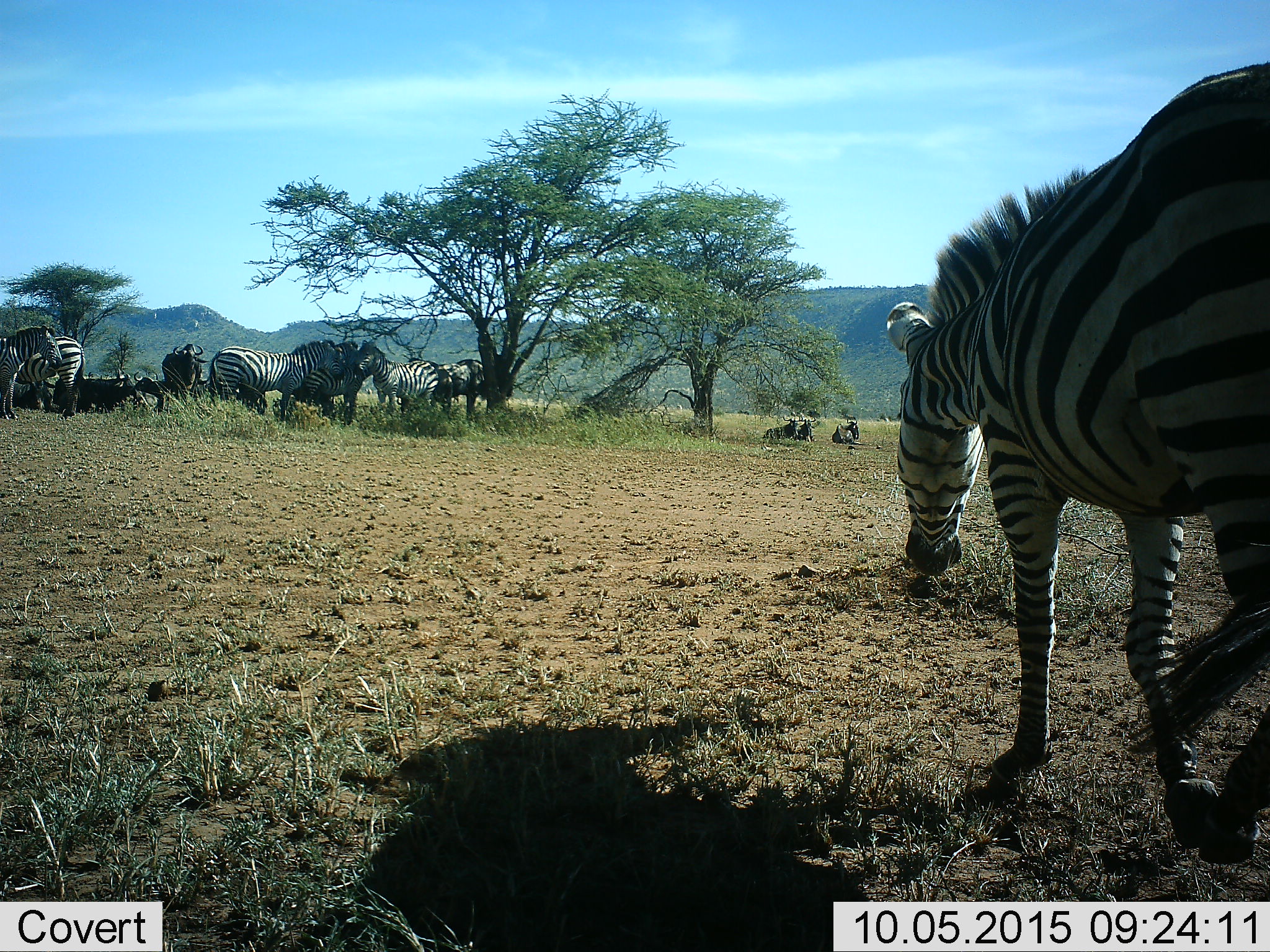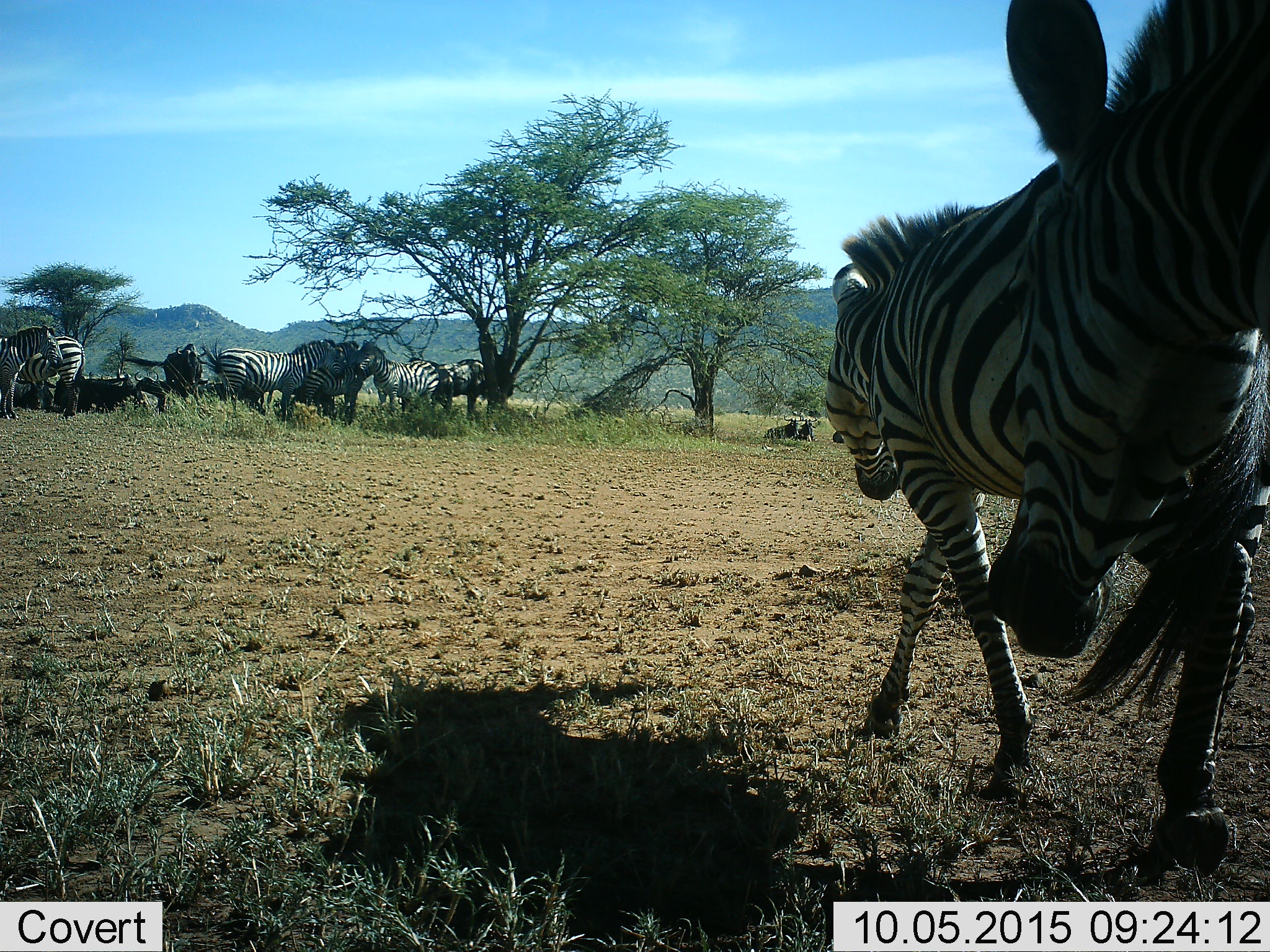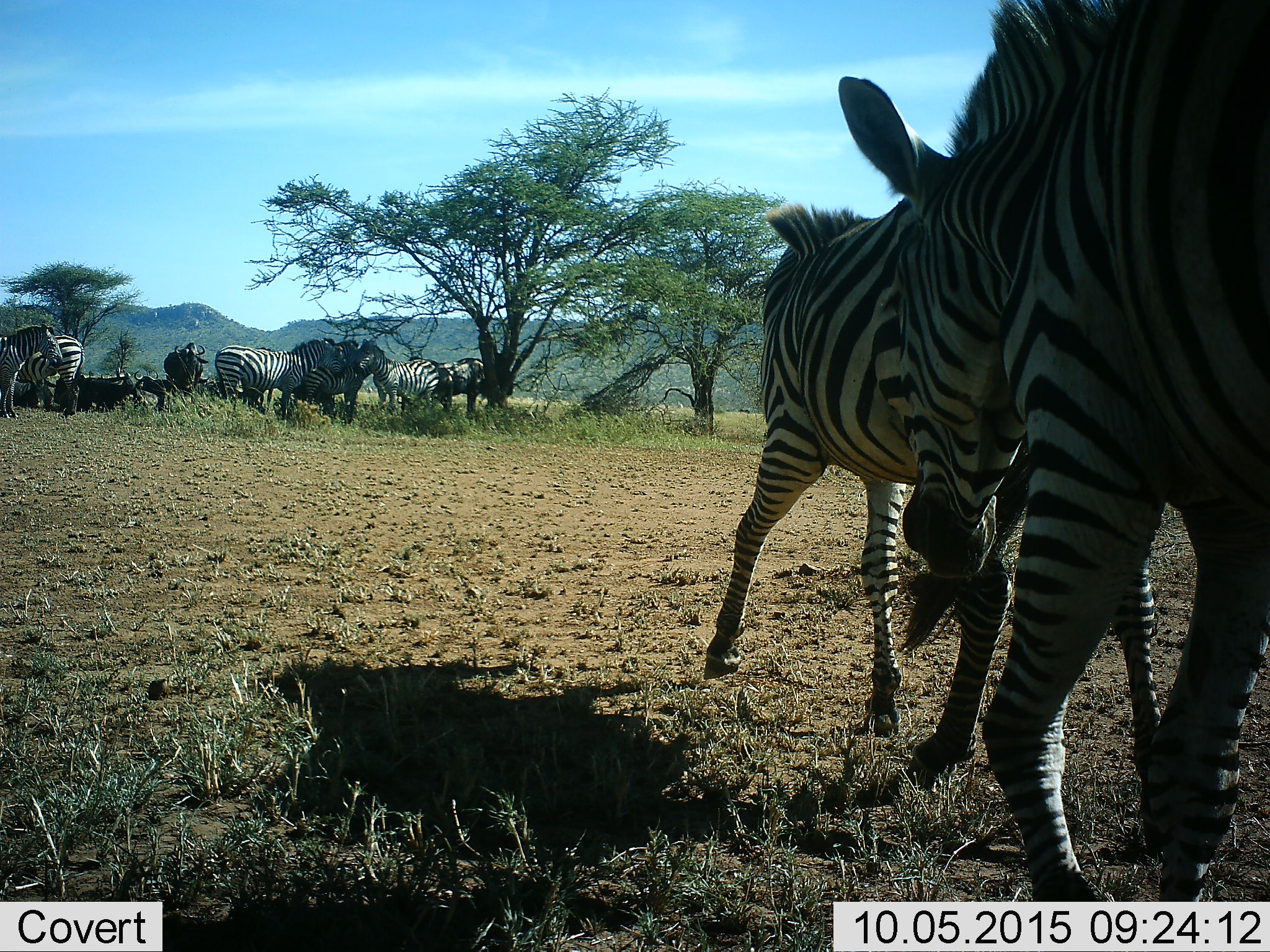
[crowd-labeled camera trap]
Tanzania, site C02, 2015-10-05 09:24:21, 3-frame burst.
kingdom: Animalia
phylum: Chordata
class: Mammalia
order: Artiodactyla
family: Bovidae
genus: Connochaetes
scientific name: Connochaetes taurinus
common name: blue wildebeest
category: wildebeest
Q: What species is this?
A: Wildebeest (blue wildebeest) (Connochaetes taurinus).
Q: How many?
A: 8.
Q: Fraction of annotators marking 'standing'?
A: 88%.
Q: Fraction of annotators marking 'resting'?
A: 88%.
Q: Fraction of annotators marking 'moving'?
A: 6%.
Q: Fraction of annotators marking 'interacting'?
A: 0%.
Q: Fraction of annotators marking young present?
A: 0%.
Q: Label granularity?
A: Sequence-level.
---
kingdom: Animalia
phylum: Chordata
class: Mammalia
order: Perissodactyla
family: Equidae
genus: Equus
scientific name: Equus quagga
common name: plains zebra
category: zebra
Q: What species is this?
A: Zebra (plains zebra) (Equus quagga).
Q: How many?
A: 7.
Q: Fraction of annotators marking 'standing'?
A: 89%.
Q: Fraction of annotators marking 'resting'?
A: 11%.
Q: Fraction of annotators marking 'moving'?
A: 67%.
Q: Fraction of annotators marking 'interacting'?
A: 11%.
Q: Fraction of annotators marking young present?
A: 11%.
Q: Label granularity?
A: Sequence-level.